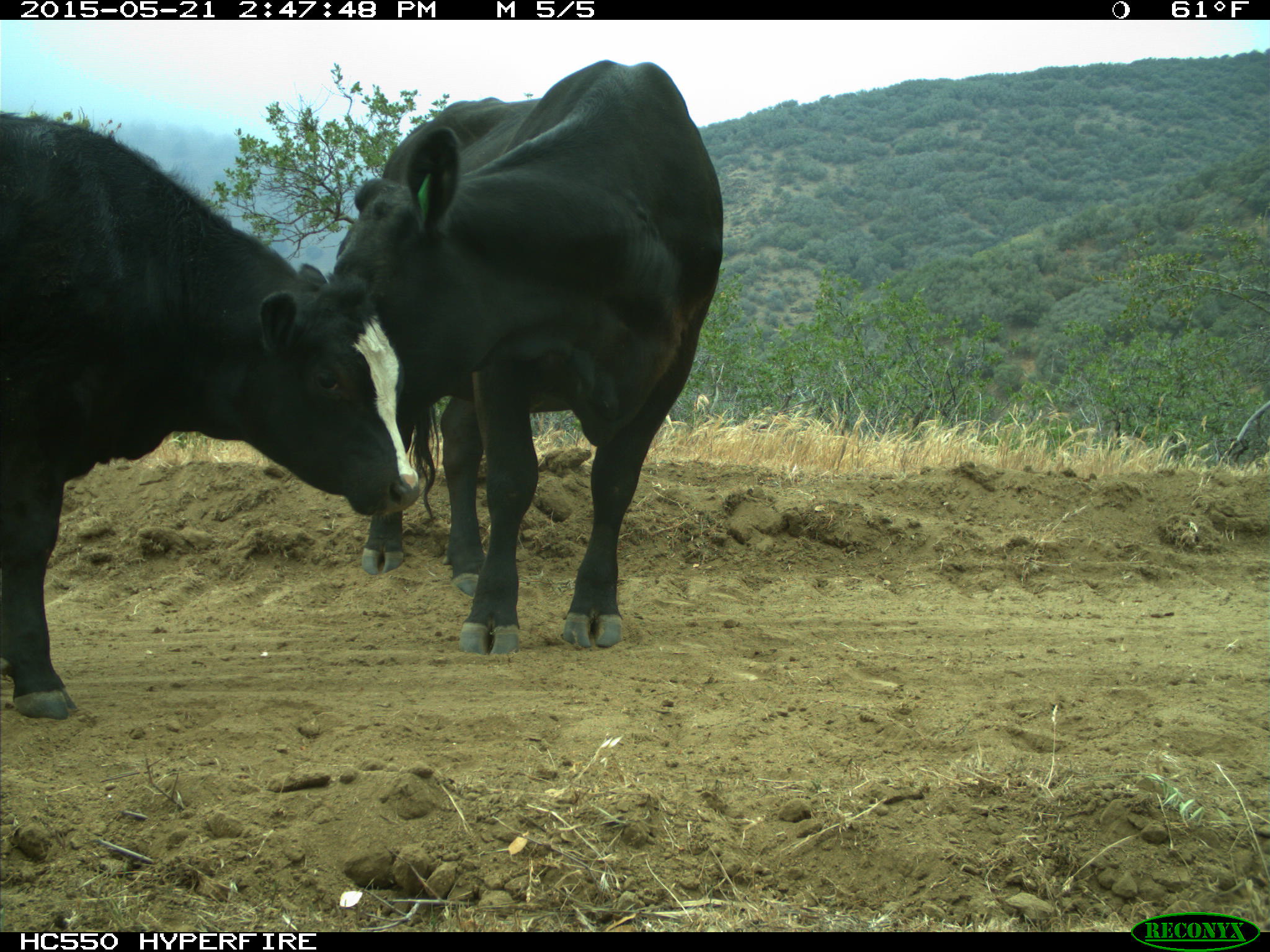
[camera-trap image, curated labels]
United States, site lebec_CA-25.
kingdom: Animalia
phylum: Chordata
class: Mammalia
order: Artiodactyla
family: Bovidae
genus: Bos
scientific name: Bos taurus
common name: domestic cow